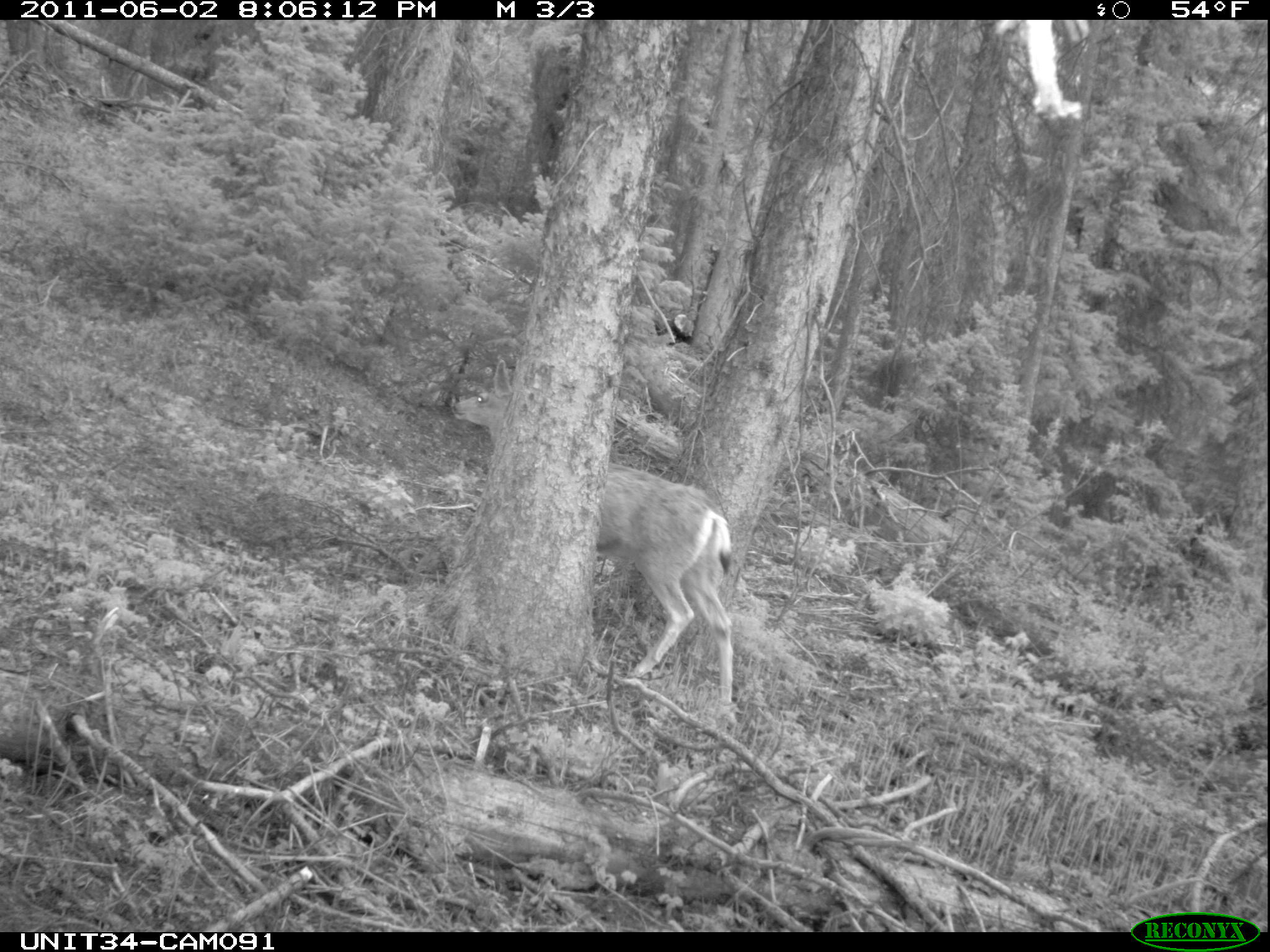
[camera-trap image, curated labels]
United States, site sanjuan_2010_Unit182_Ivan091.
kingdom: Animalia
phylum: Chordata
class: Mammalia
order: Artiodactyla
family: Cervidae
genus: Odocoileus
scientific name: Odocoileus hemionus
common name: mule deer